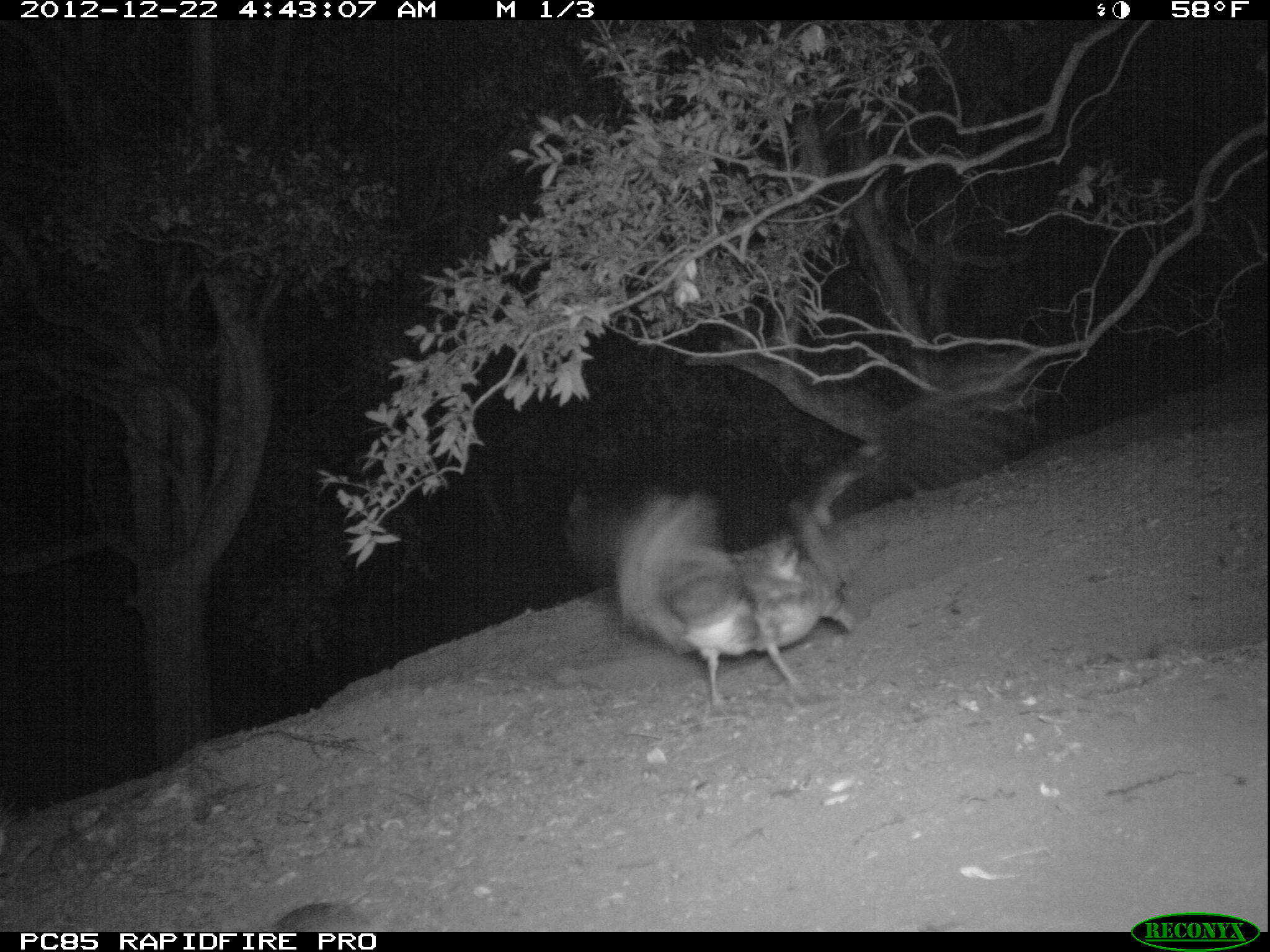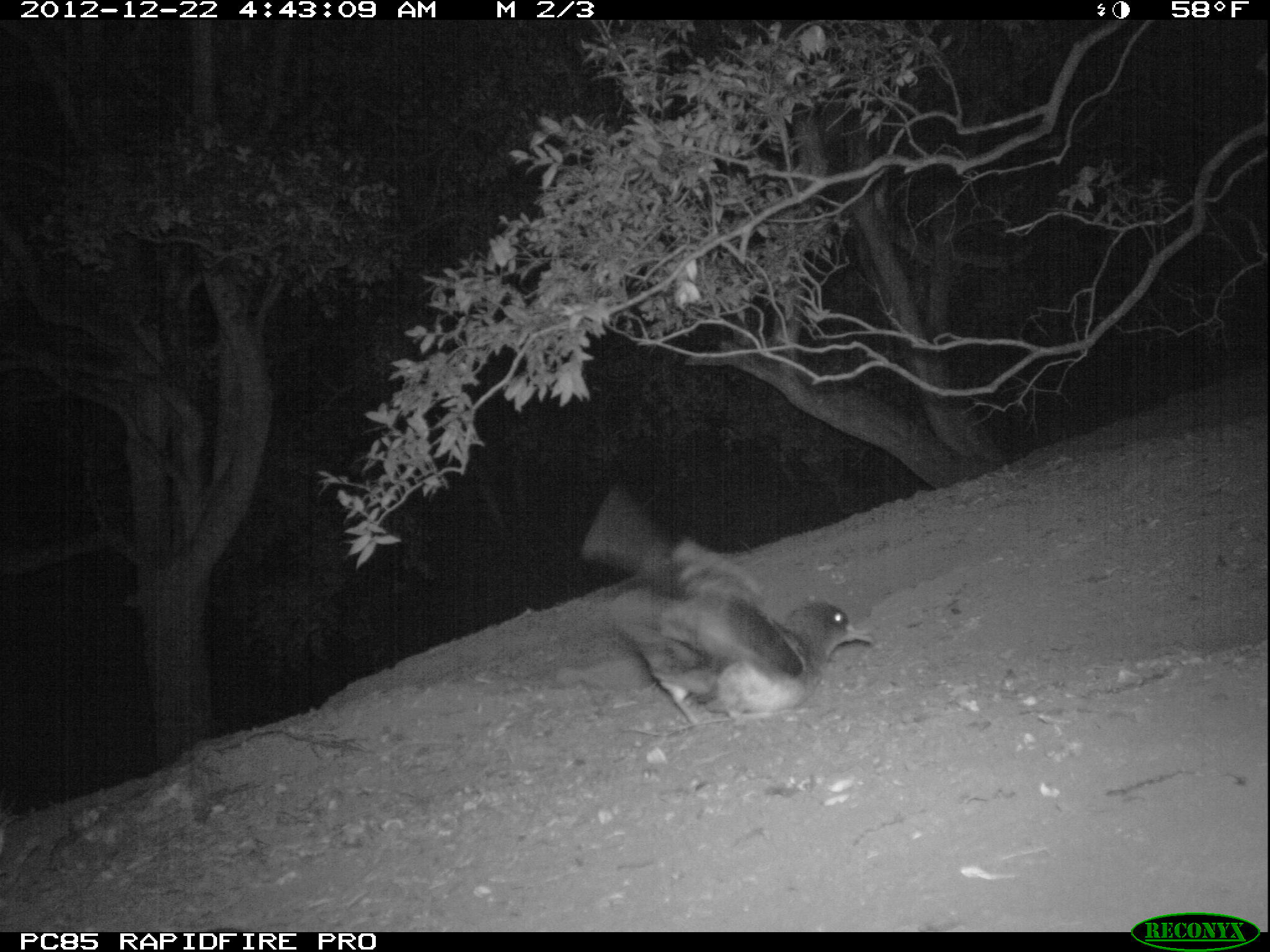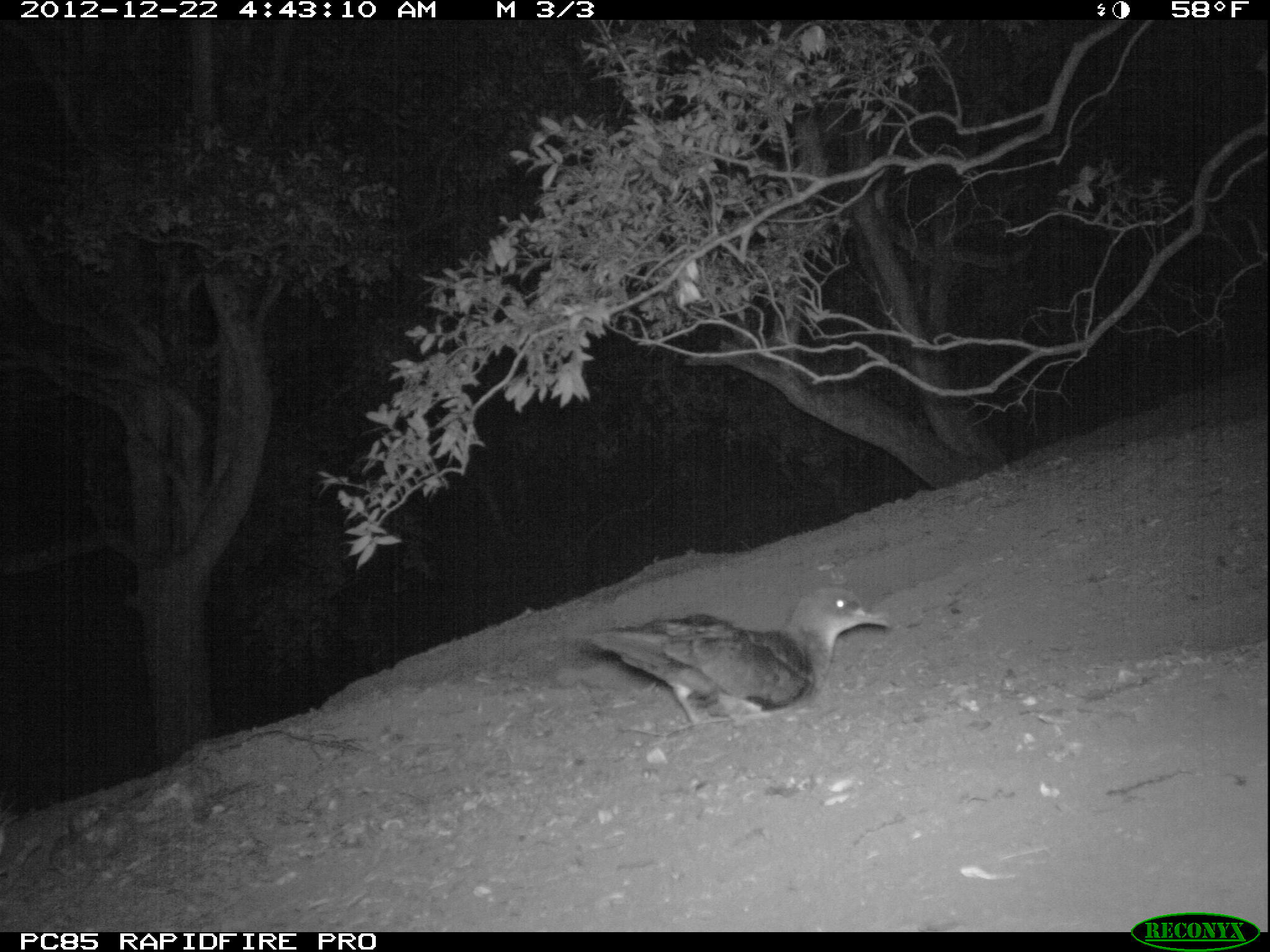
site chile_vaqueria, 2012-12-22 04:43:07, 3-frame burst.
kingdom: Animalia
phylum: Chordata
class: Aves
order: Procellariiformes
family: Procellariidae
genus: Calonectris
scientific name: Calonectris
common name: shearwater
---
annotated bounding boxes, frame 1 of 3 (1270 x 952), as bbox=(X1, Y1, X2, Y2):
shearwater: bbox=(569, 364, 1044, 720); bbox=(274, 897, 375, 933)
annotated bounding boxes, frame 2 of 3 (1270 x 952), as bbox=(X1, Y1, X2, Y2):
shearwater: bbox=(575, 489, 868, 725)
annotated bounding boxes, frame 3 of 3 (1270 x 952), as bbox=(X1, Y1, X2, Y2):
shearwater: bbox=(561, 582, 887, 733)